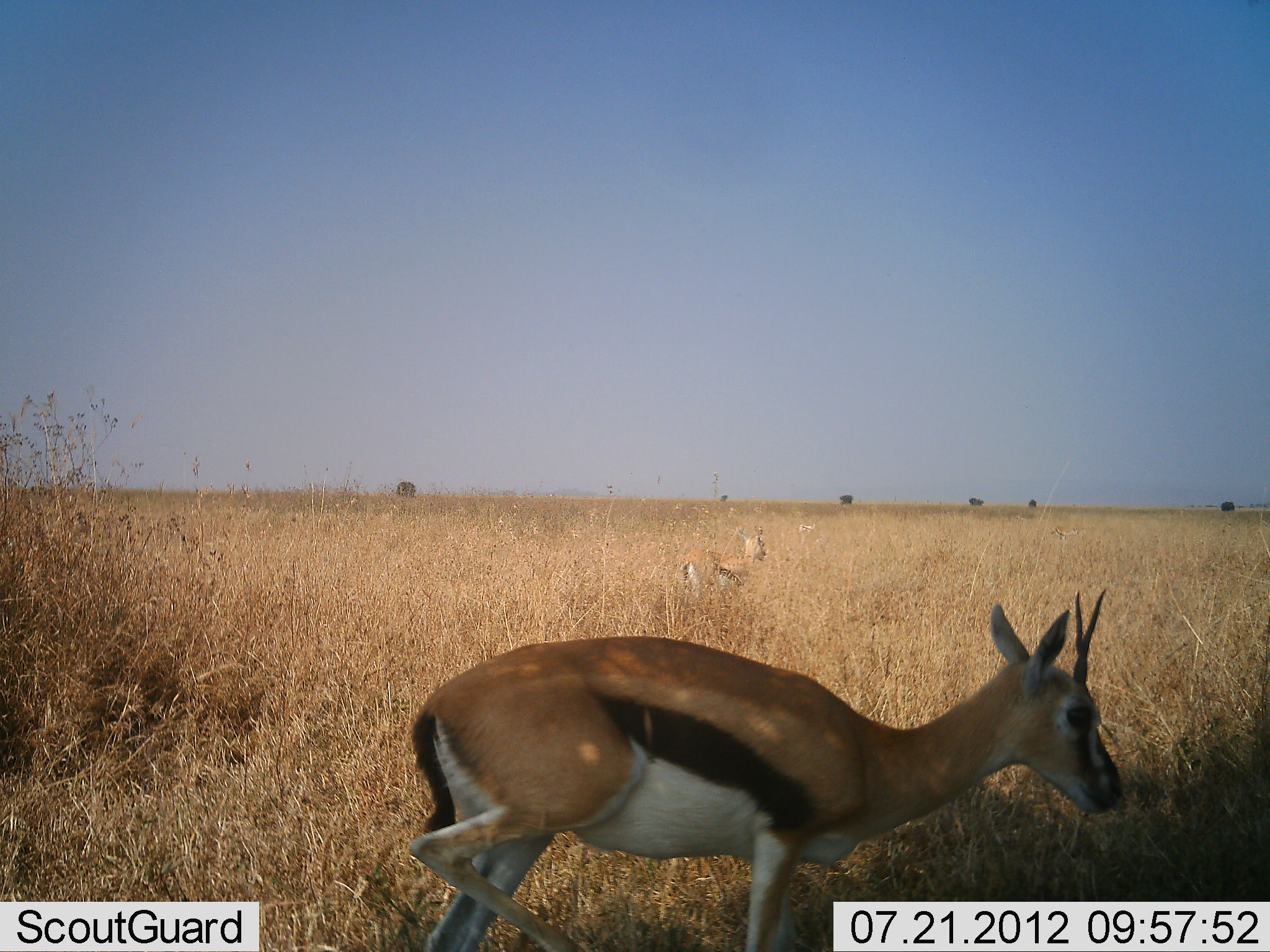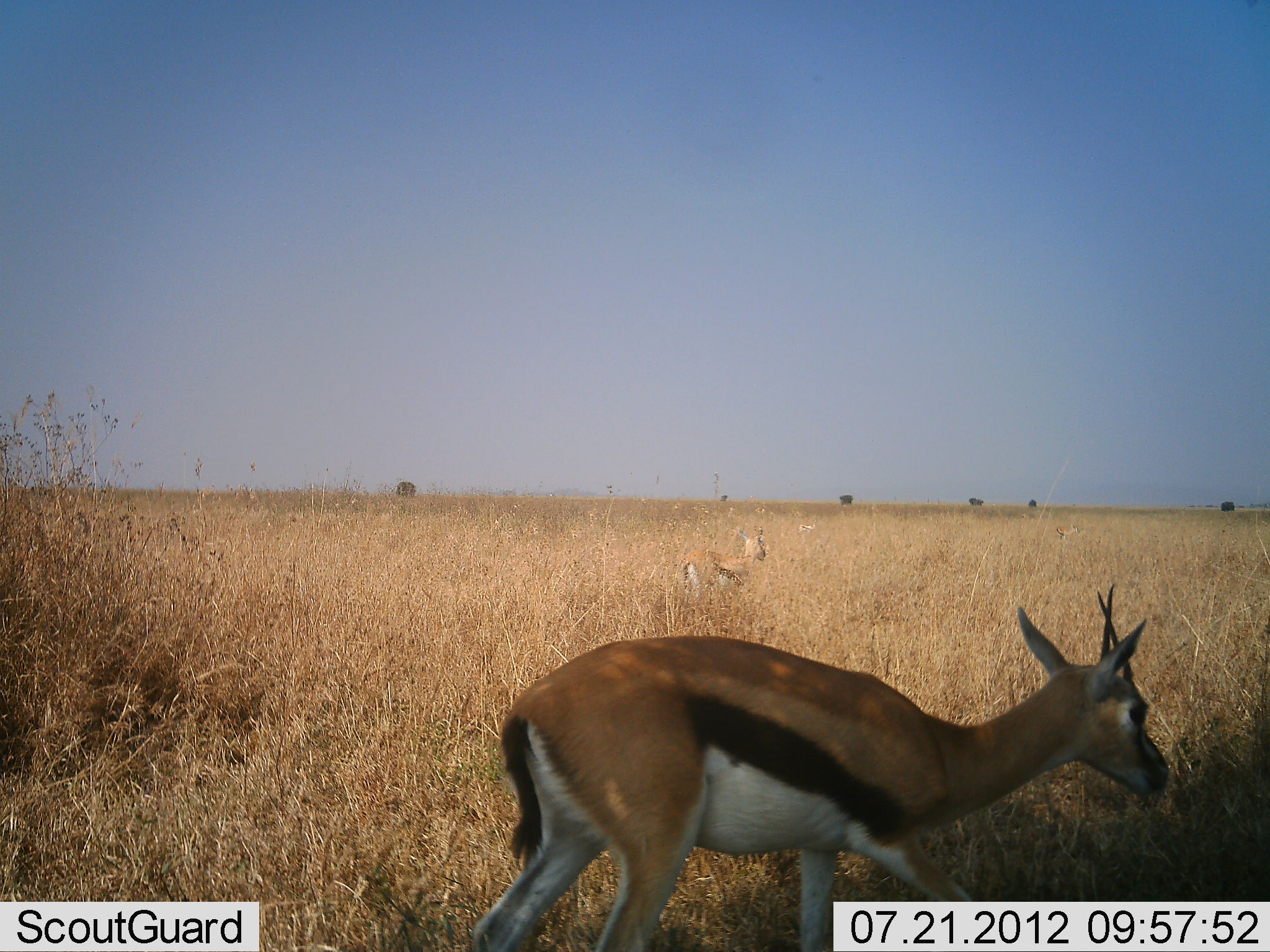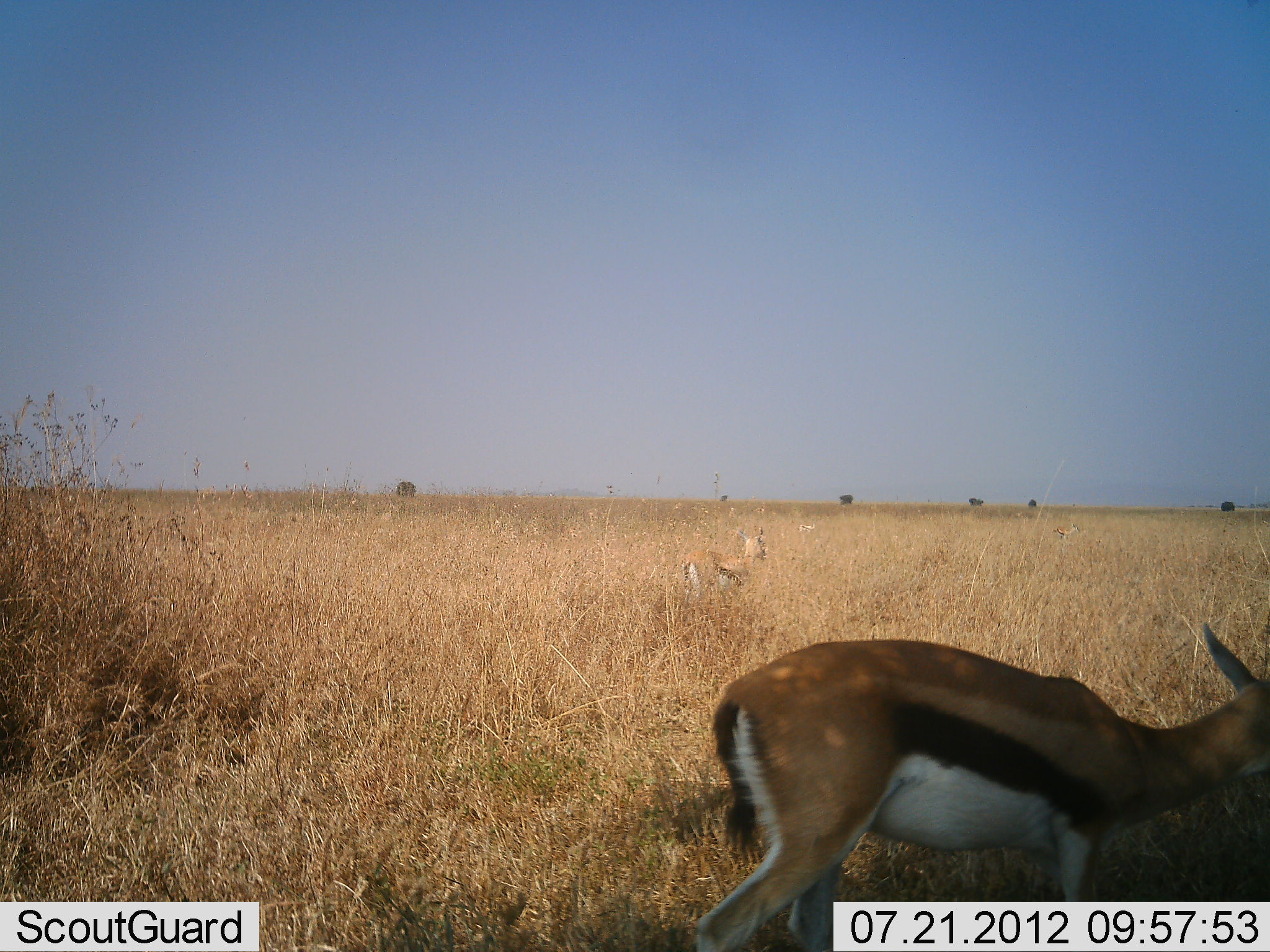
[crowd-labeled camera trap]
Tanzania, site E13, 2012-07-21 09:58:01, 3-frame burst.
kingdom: Animalia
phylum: Chordata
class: Mammalia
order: Artiodactyla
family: Bovidae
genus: Eudorcas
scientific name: Eudorcas thomsonii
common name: thomson's gazelle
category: gazellethomsons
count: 2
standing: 60%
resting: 0%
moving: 80%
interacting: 0%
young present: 0%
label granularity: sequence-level